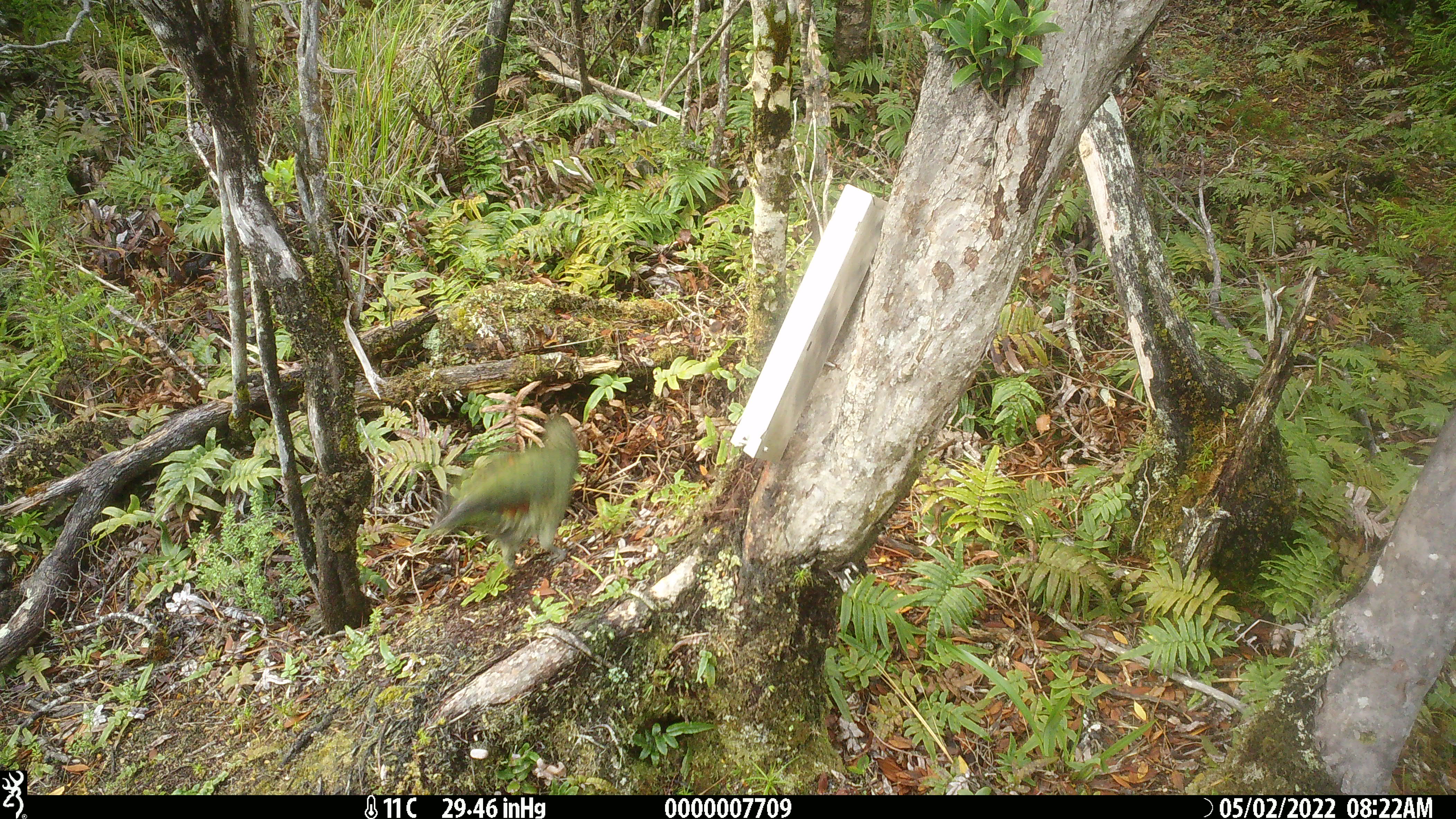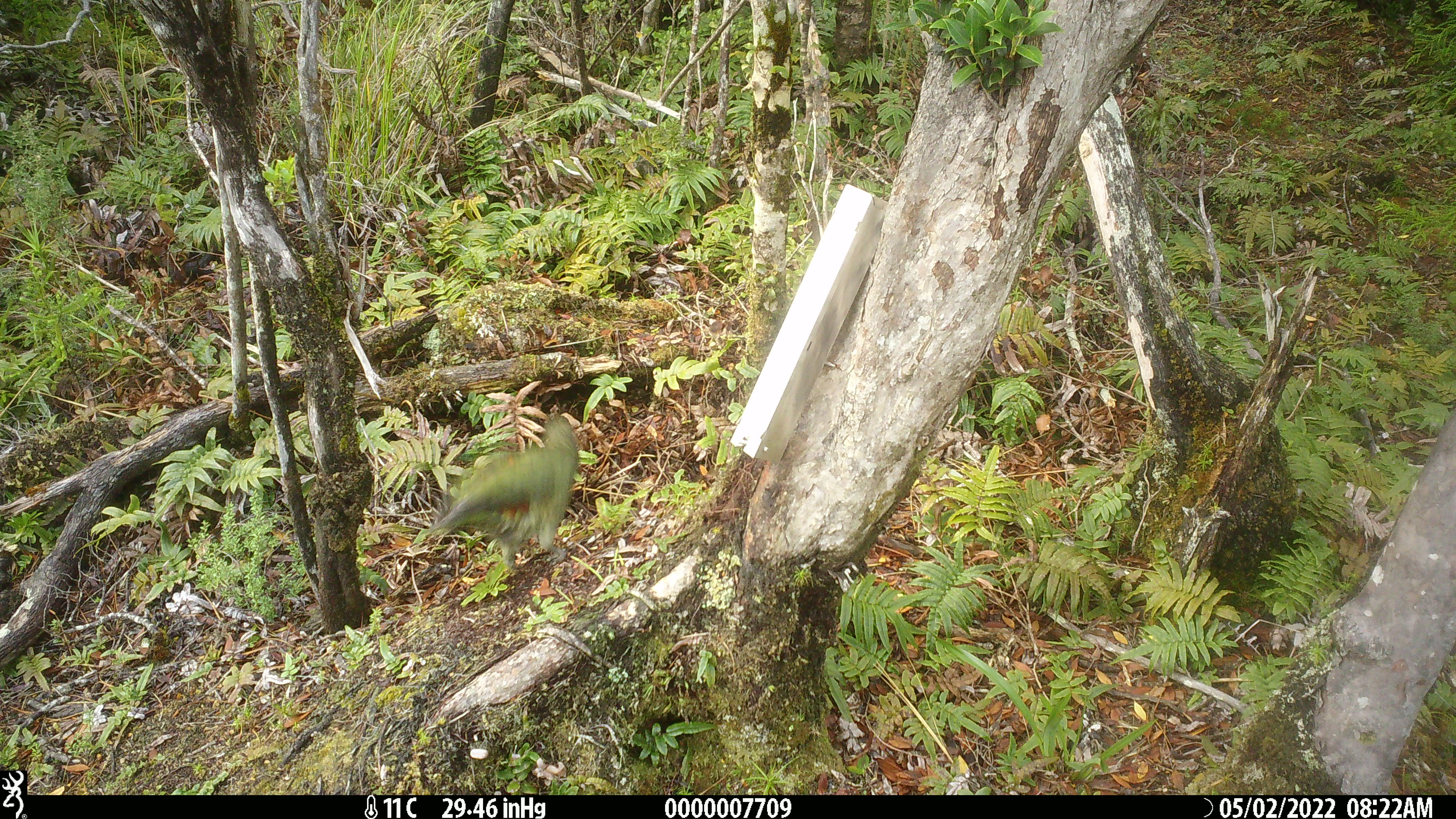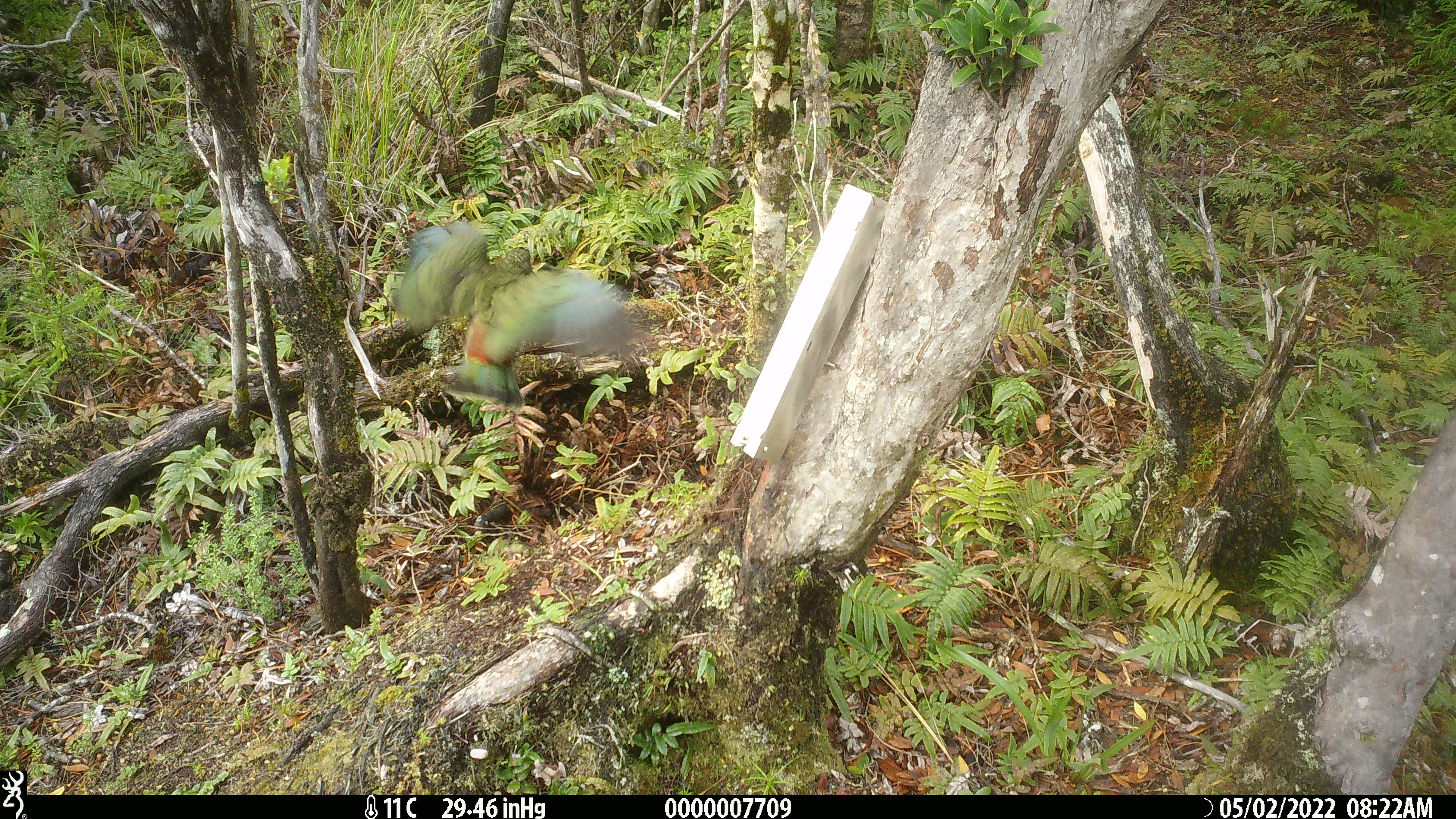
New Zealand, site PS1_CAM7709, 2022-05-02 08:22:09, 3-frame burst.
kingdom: Animalia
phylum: Chordata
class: Aves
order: Psittaciformes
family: Strigopidae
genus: Nestor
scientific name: Nestor notabilis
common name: kea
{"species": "kea (Nestor notabilis)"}